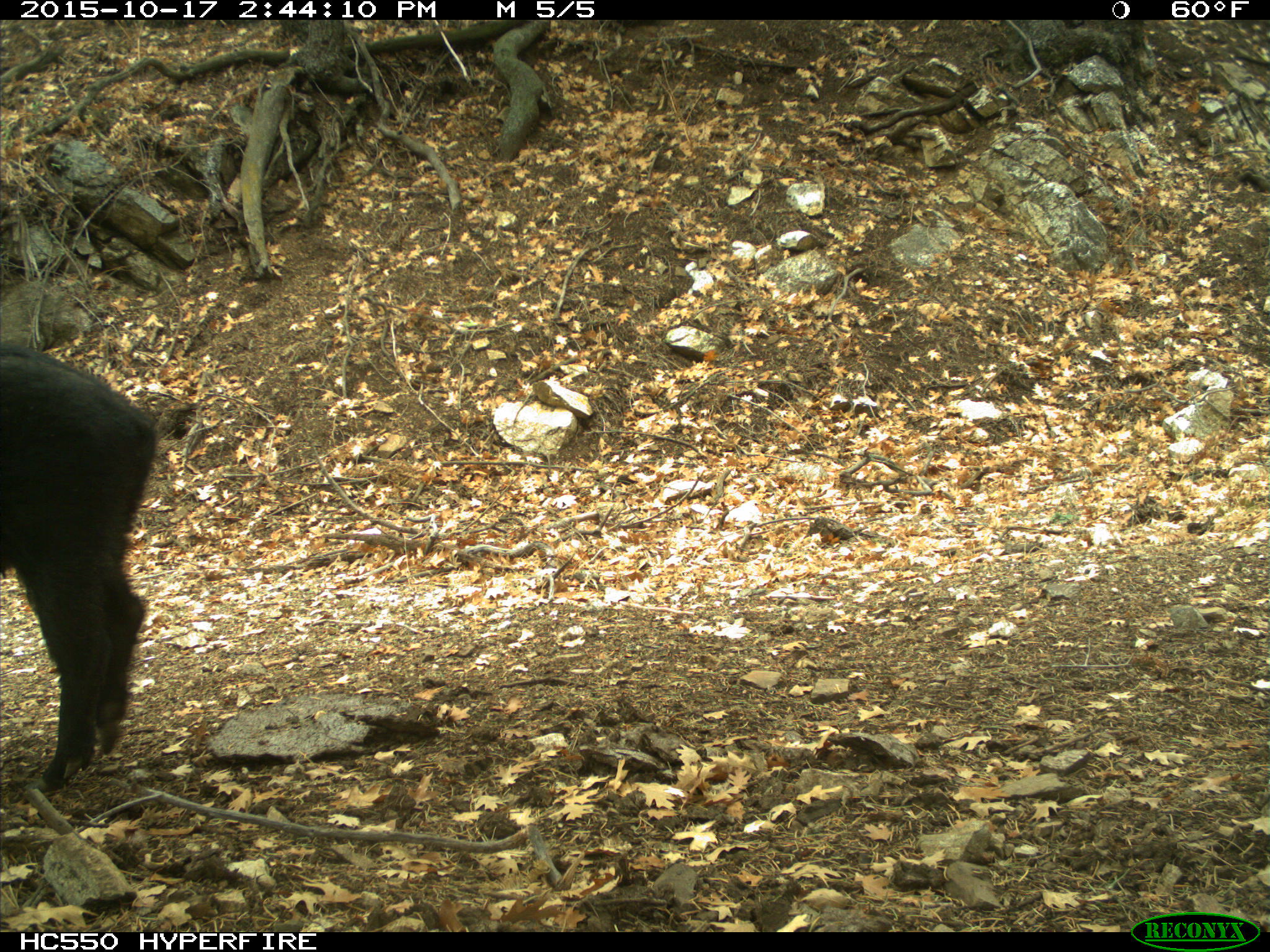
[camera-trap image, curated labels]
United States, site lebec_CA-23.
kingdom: Animalia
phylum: Chordata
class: Mammalia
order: Artiodactyla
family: Suidae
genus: Sus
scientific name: Sus scrofa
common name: wild boar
Sus scrofa (wild boar).